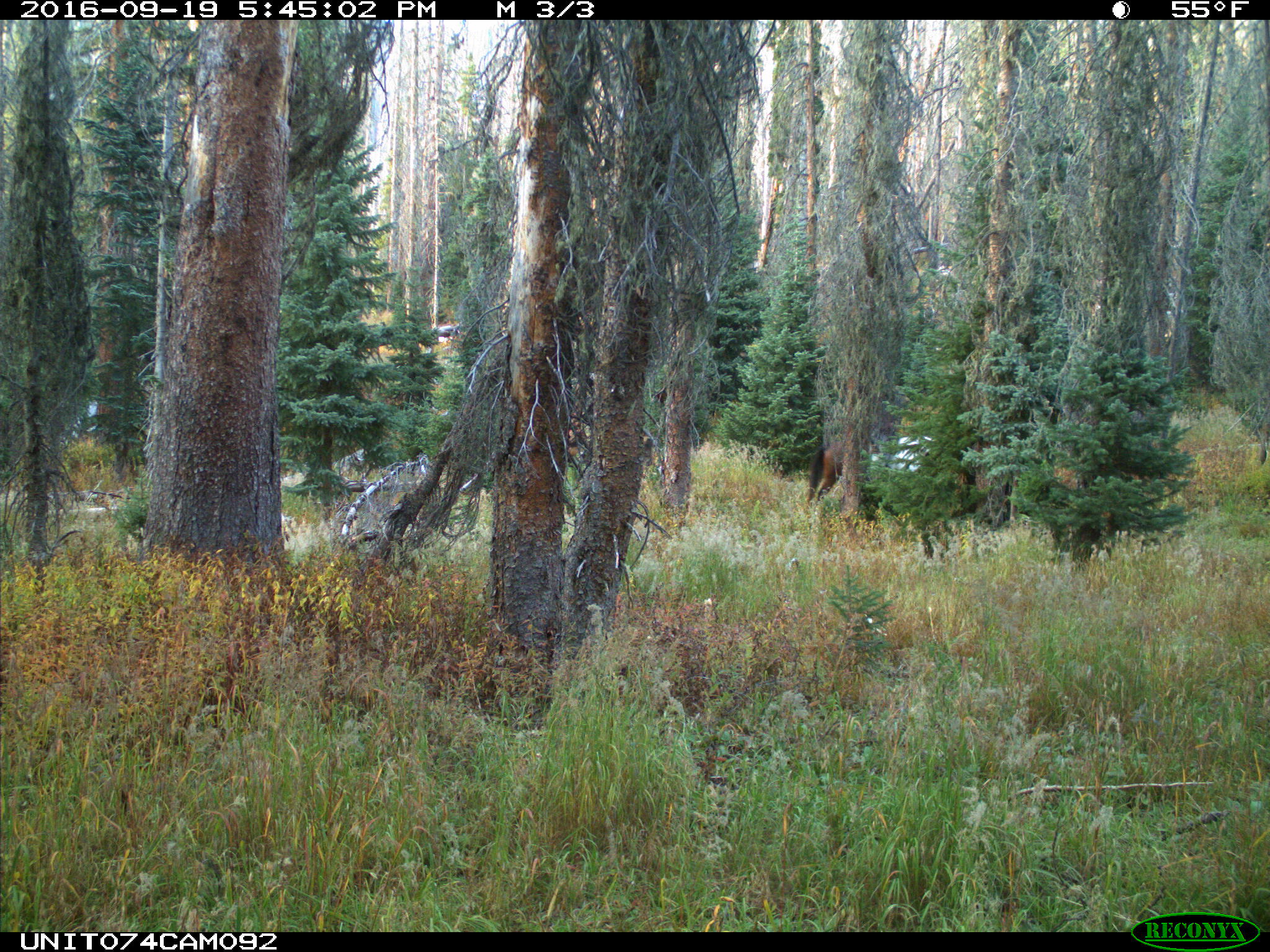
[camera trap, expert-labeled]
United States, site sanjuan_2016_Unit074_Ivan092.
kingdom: Animalia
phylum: Chordata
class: Mammalia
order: Perissodactyla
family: Equidae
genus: Equus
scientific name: Equus ferus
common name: wild horse